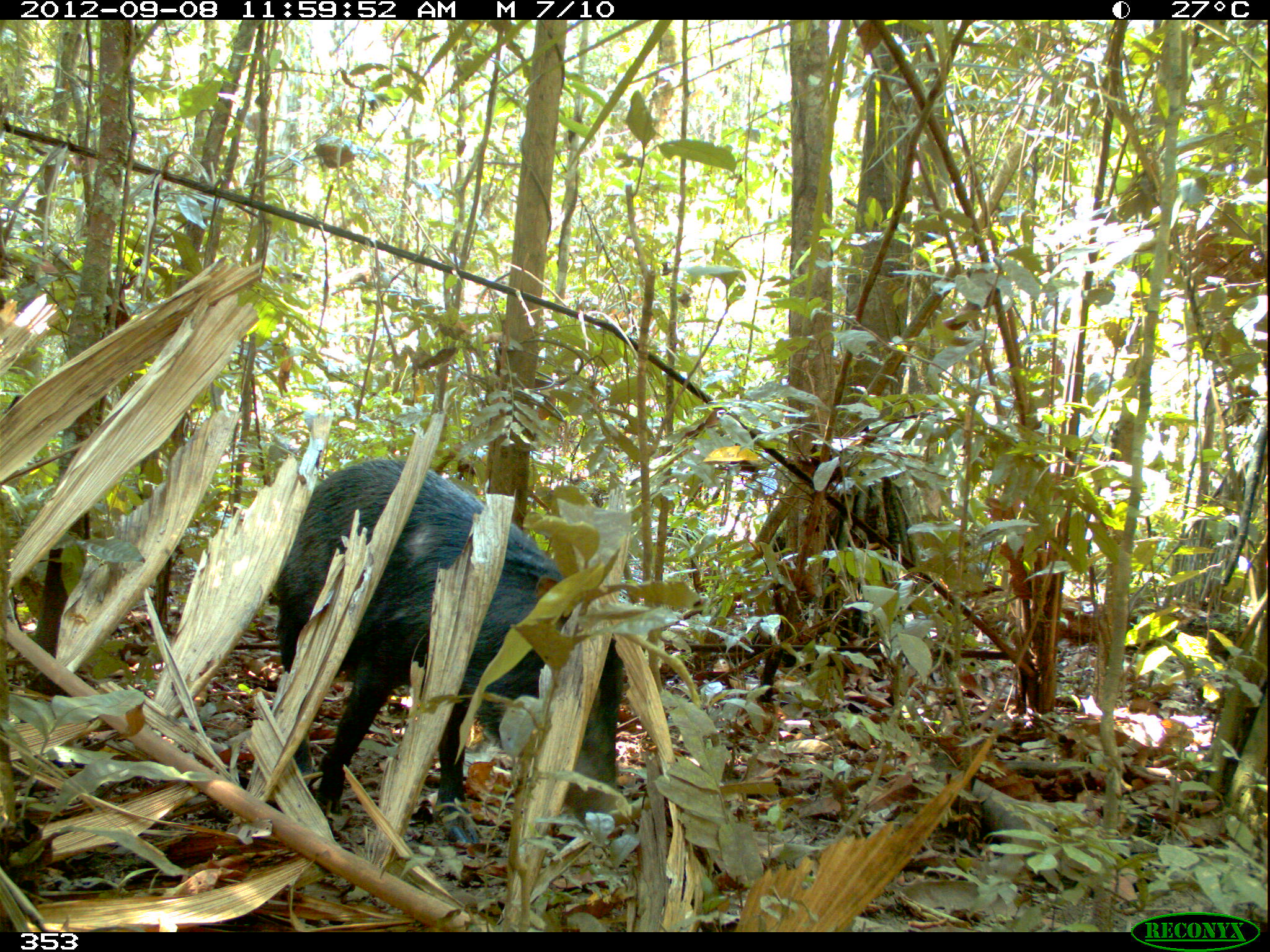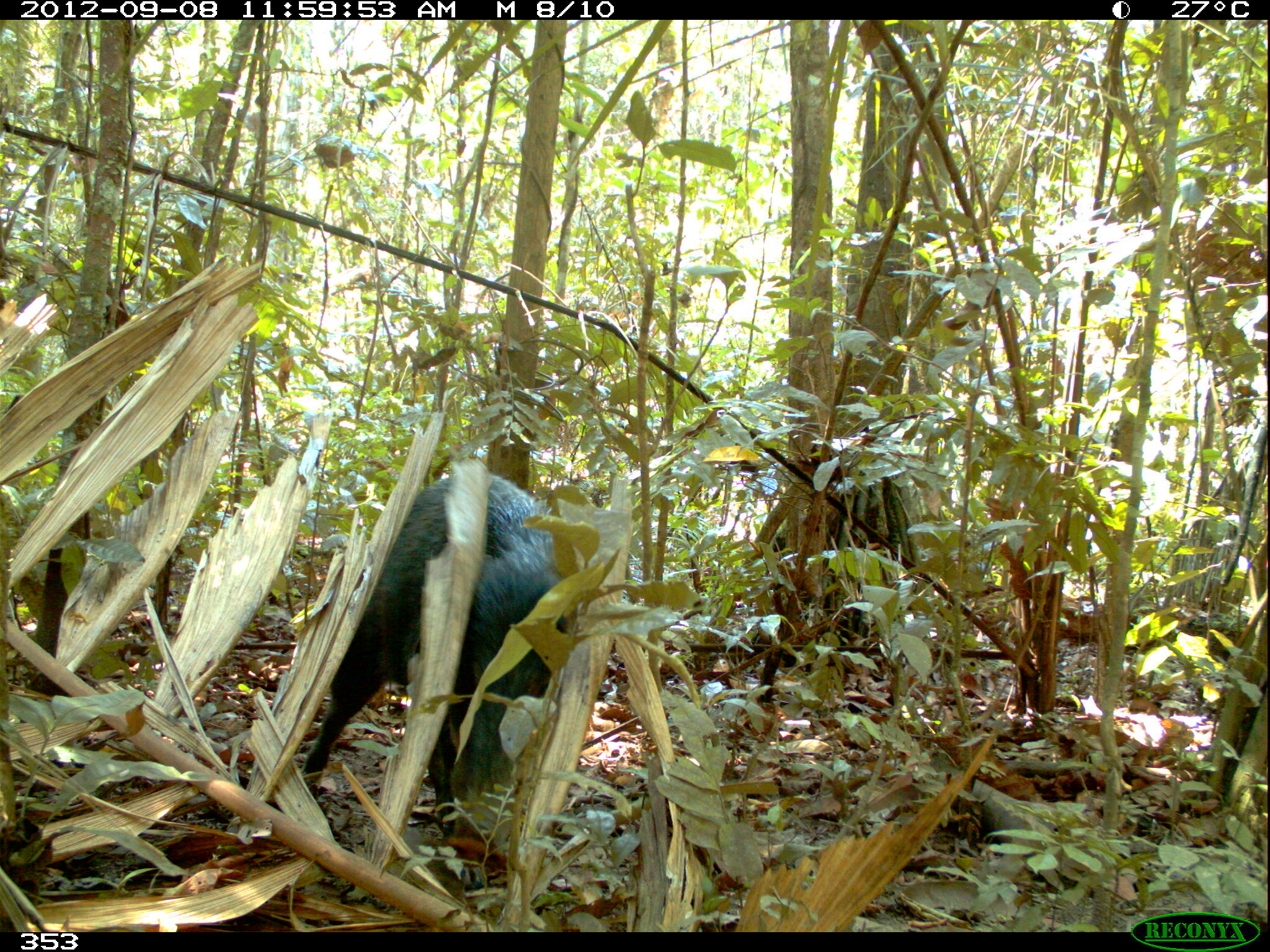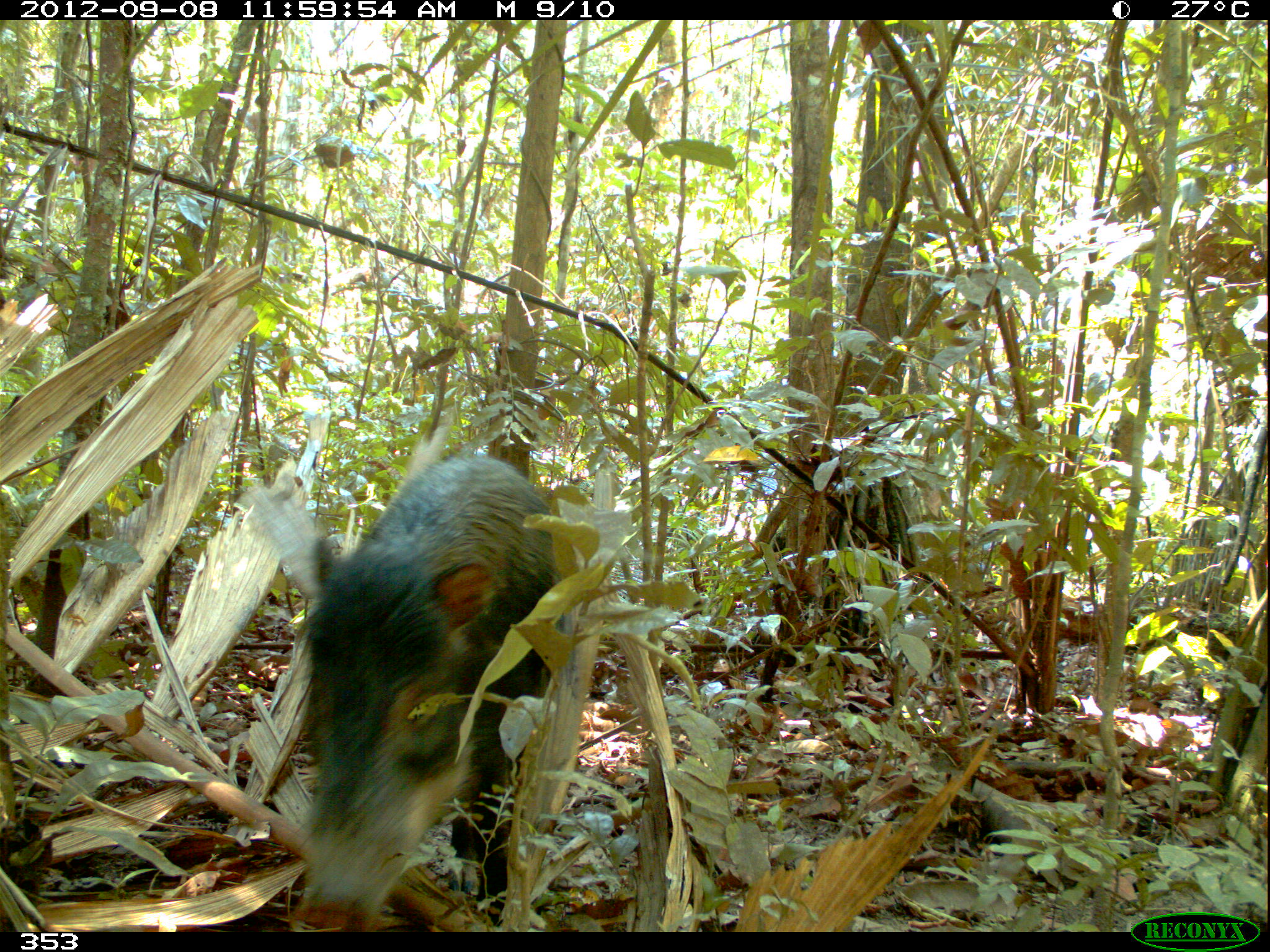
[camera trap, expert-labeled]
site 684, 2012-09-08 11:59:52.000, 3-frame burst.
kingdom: Animalia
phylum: Chordata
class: Mammalia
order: Artiodactyla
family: Tayassuidae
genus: Tayassu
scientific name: Tayassu pecari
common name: white-lipped peccary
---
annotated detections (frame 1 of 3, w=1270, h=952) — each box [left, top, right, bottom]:
tayassu pecari: [276, 459, 629, 847]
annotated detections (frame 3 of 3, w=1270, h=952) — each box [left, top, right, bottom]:
tayassu pecari: [293, 452, 576, 932]